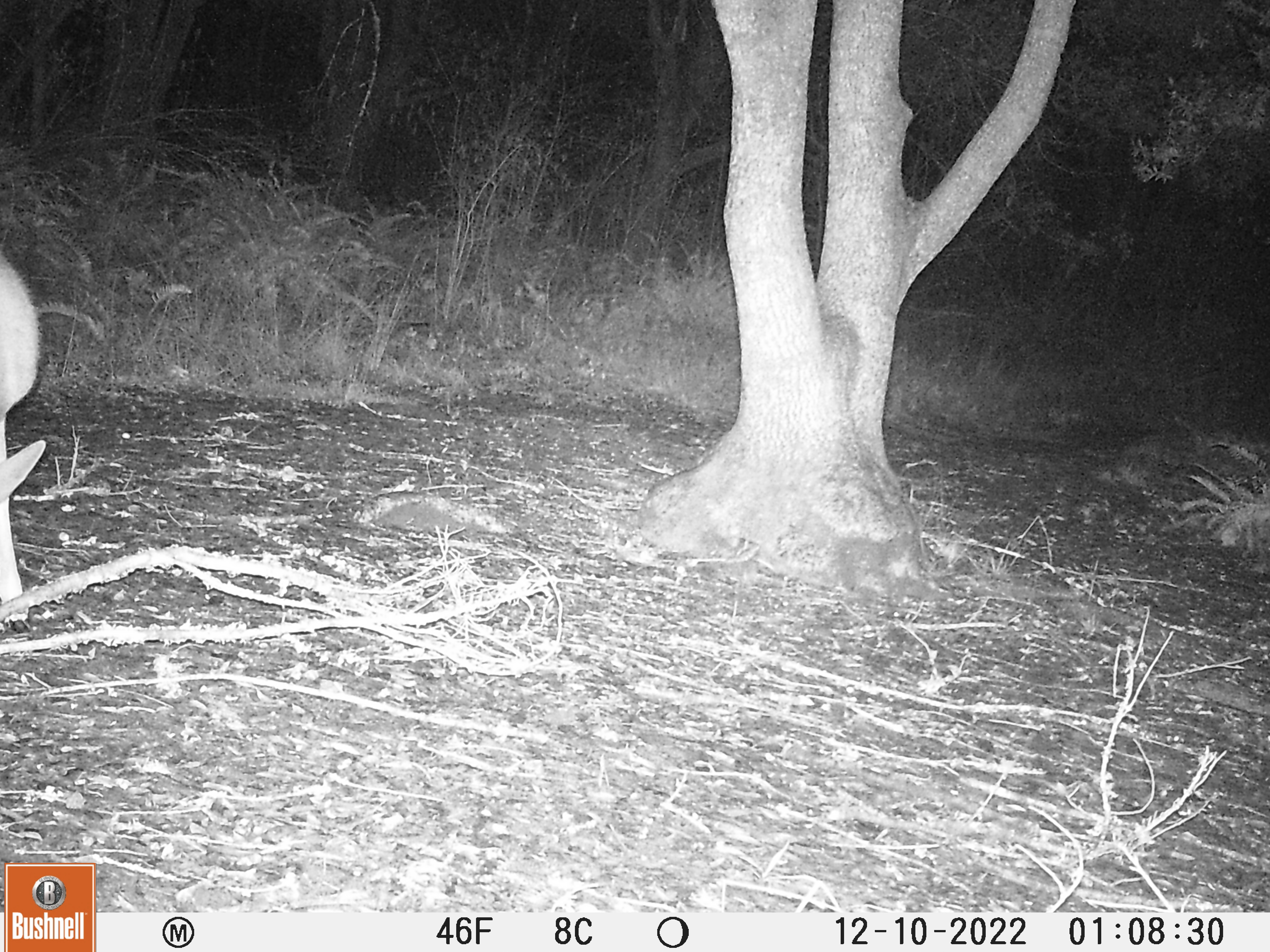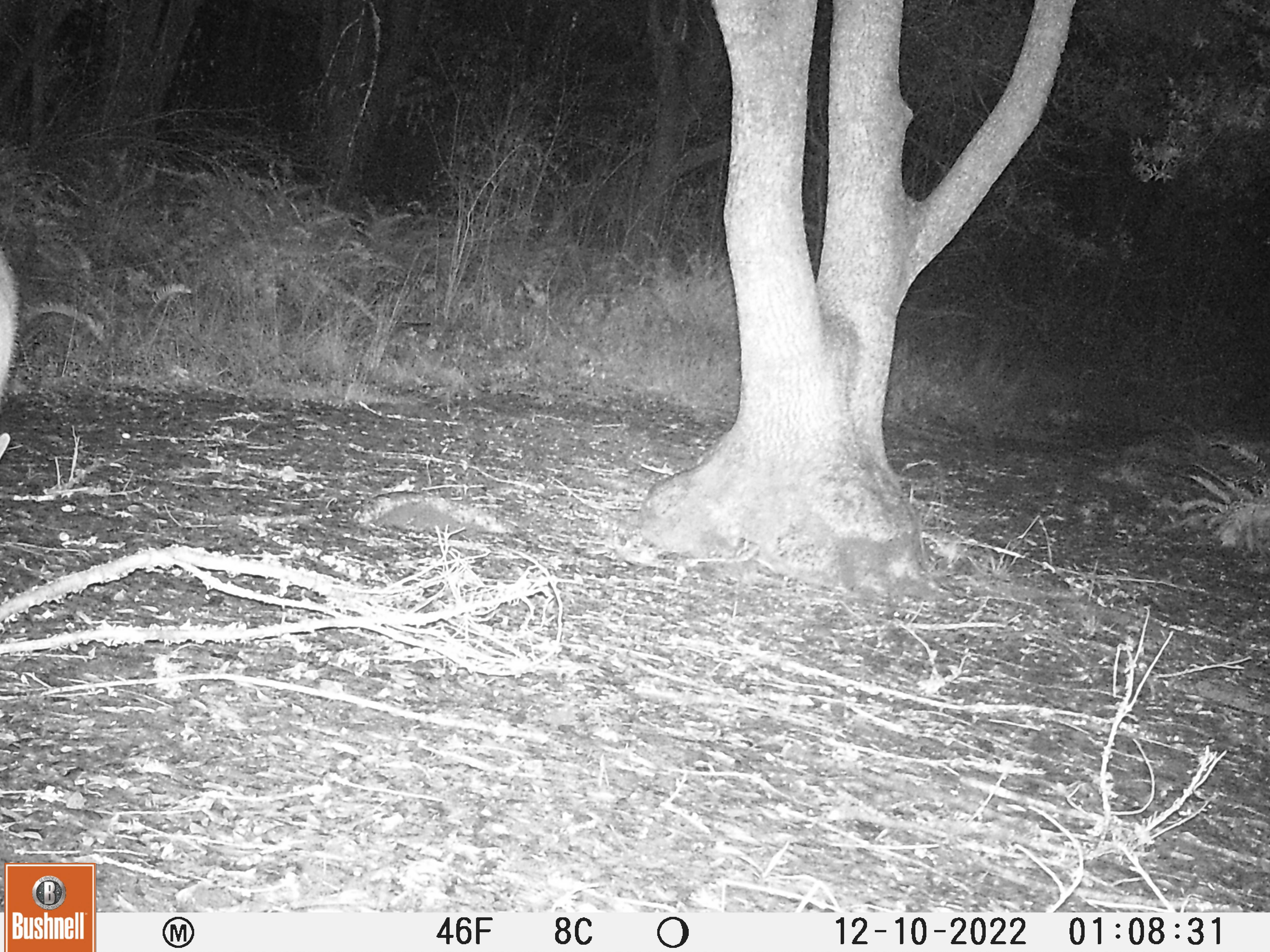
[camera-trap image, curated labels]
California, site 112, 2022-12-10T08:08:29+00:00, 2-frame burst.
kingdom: Animalia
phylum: Chordata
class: Mammalia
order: Artiodactyla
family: Cervidae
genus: Odocoileus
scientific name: Odocoileus hemionus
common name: mule deer